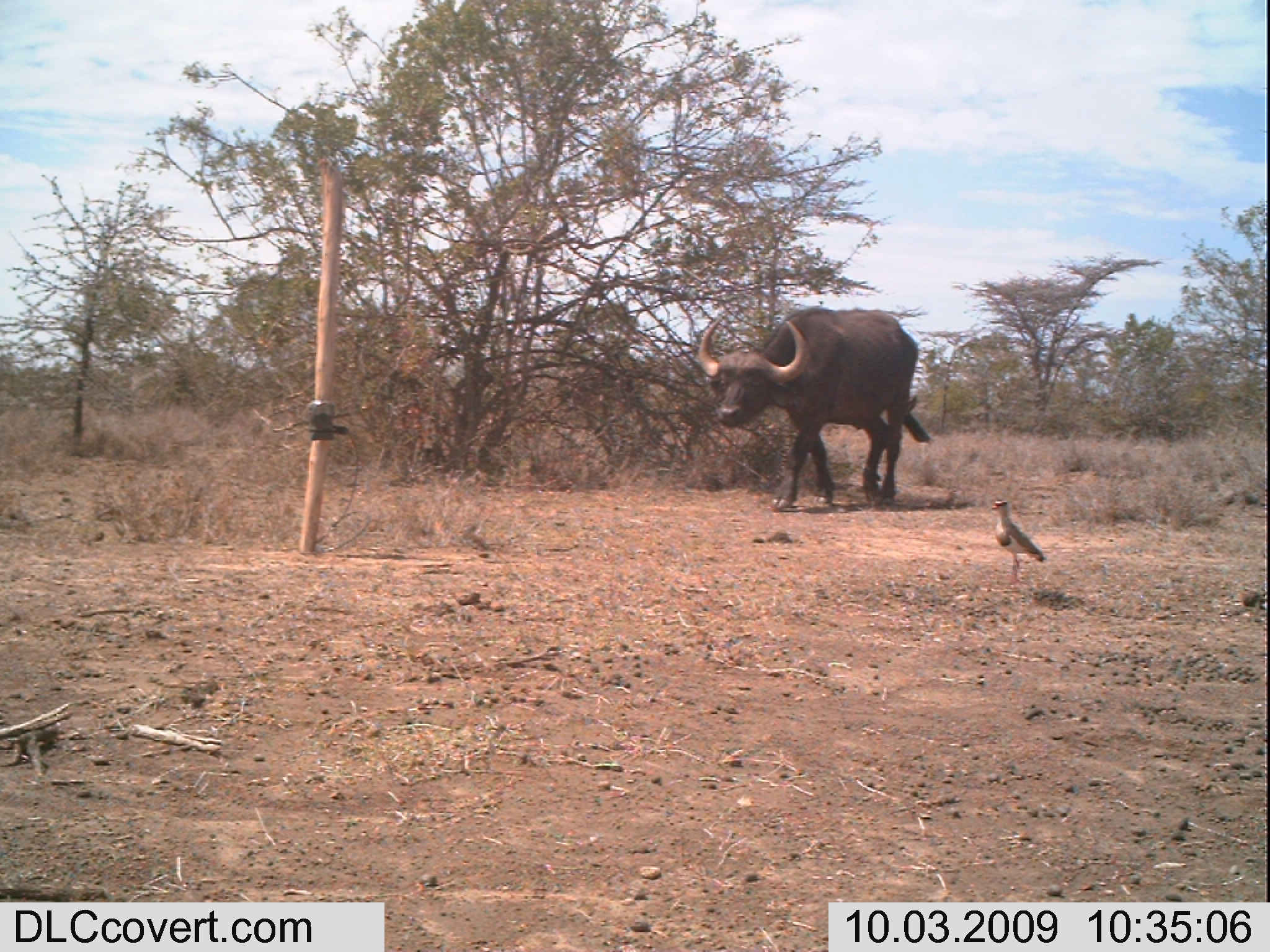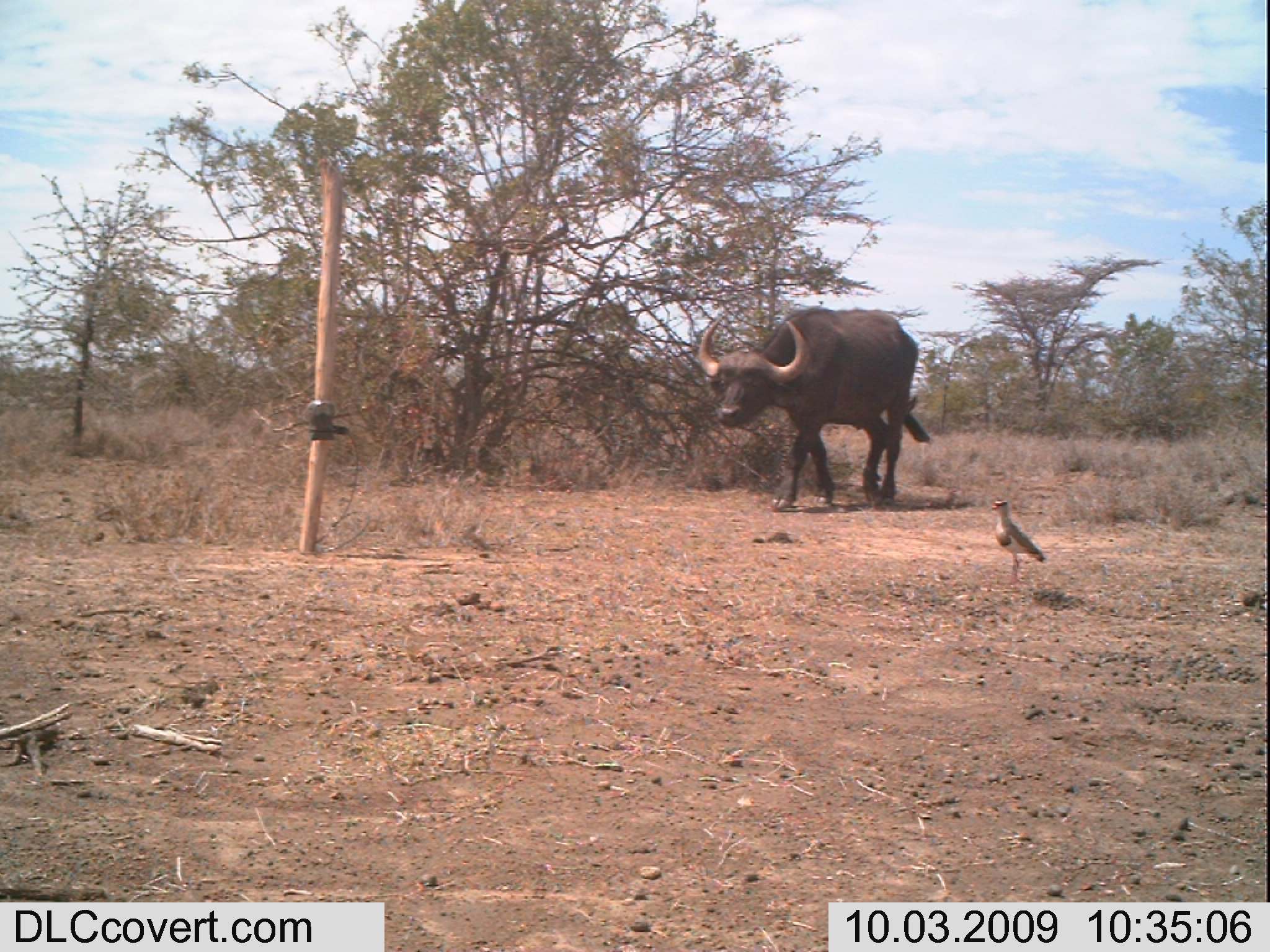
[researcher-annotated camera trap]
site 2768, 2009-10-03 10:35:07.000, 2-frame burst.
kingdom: Animalia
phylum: Chordata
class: Mammalia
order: Artiodactyla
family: Bovidae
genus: Syncerus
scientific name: Syncerus caffer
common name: african buffalo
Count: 1.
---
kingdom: Animalia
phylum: Chordata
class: Aves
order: Charadriiformes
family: Charadriidae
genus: Vanellus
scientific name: Vanellus coronatus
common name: crowned lapwing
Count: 1.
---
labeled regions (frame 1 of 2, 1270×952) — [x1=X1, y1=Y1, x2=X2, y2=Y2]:
syncerus caffer: [x1=679, y1=301, x2=940, y2=521]; [x1=983, y1=496, x2=1049, y2=590]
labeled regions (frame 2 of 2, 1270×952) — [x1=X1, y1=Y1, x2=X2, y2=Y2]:
vanellus coronatus: [x1=688, y1=299, x2=937, y2=516]; [x1=987, y1=496, x2=1048, y2=591]